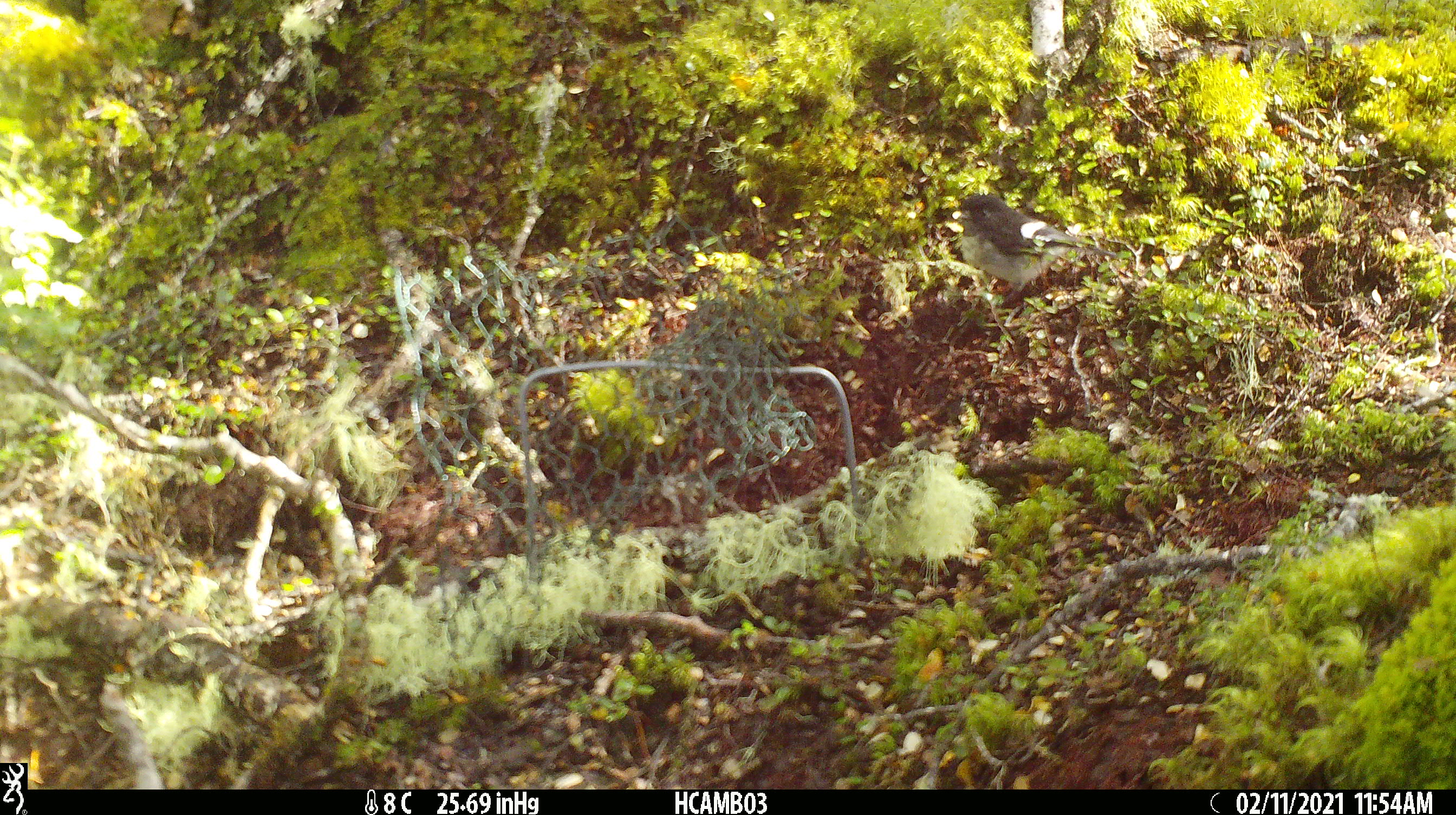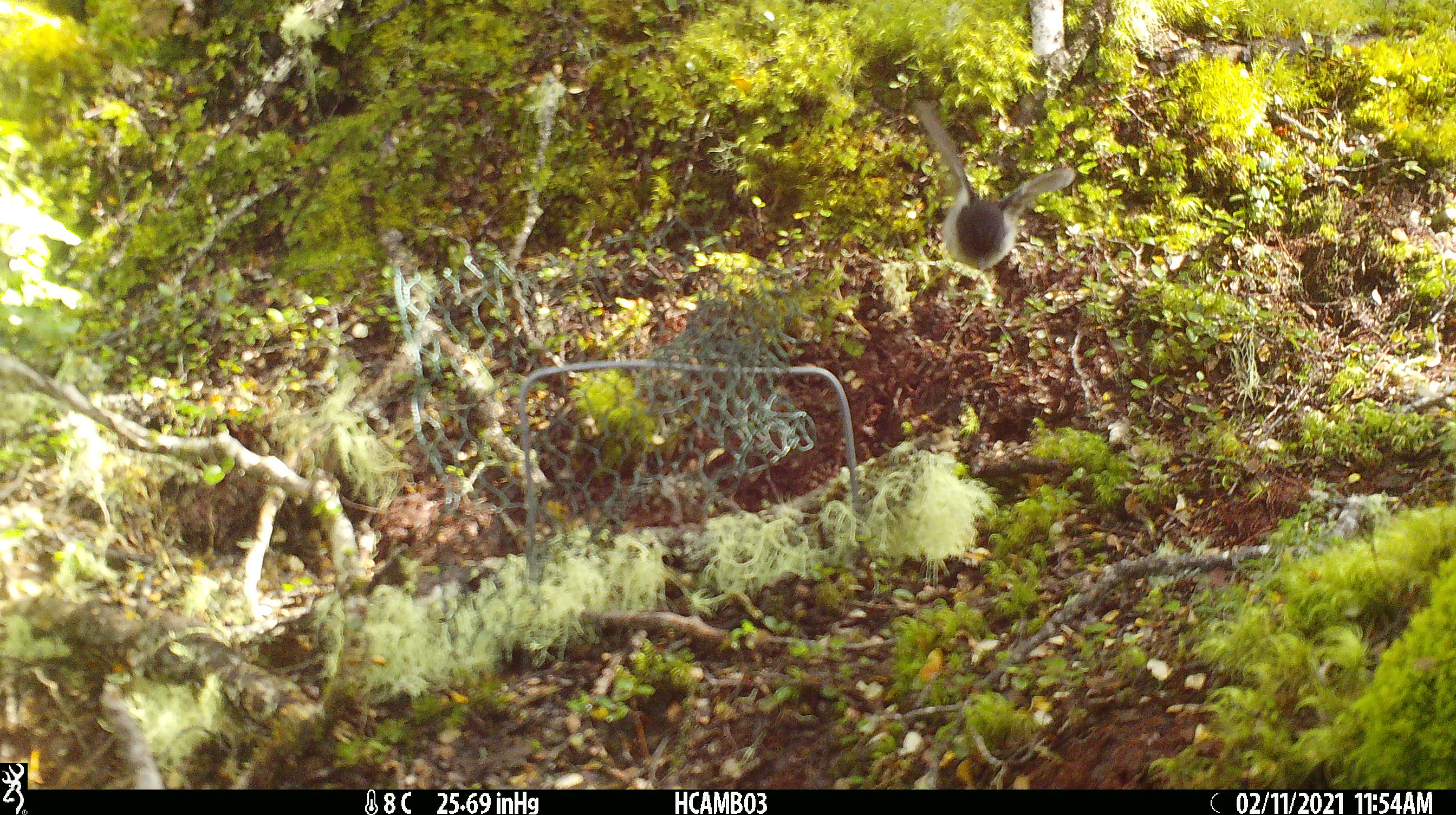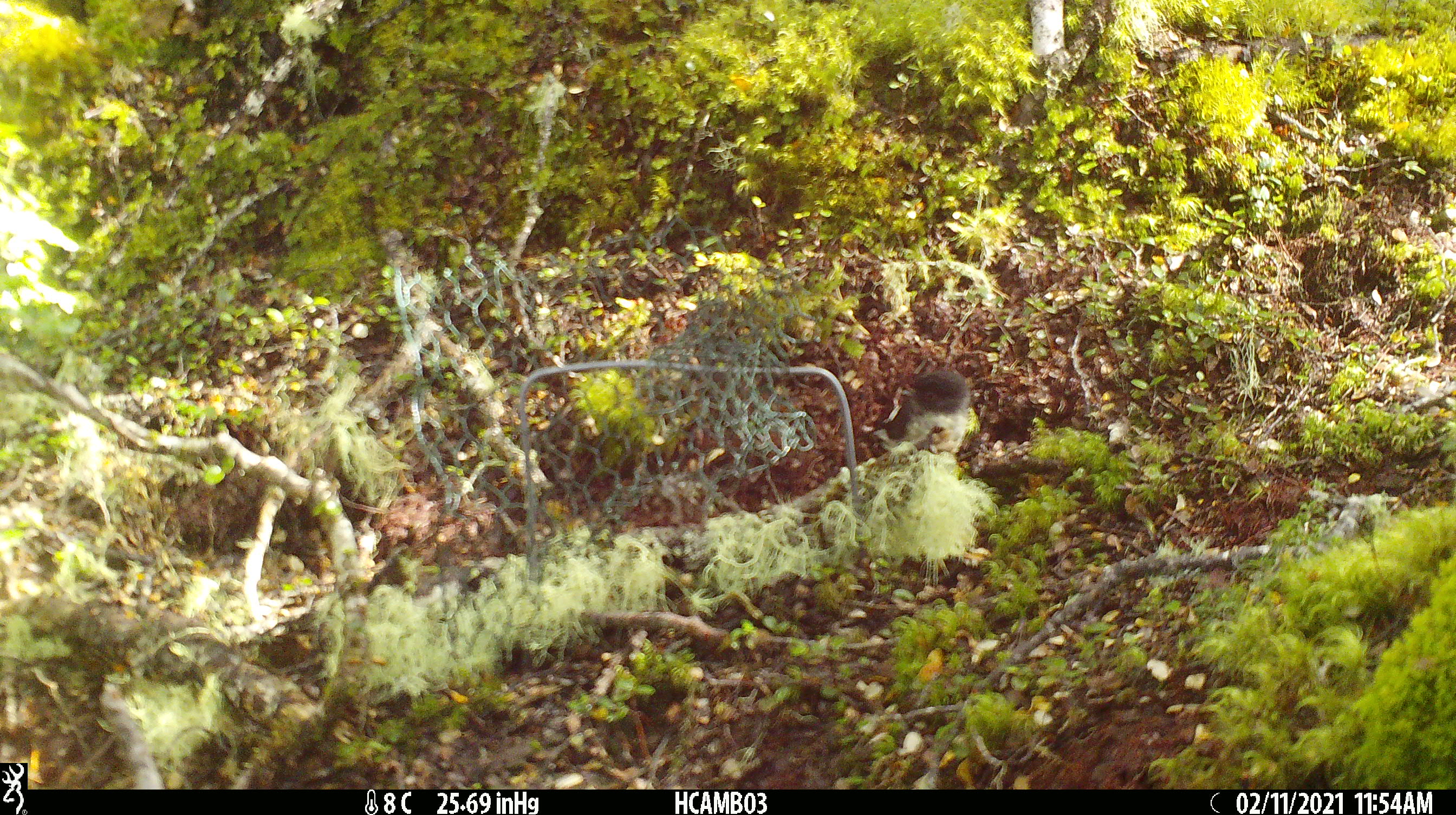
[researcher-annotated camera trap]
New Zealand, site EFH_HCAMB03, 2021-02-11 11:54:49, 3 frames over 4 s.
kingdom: Animalia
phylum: Chordata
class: Aves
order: Passeriformes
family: Petroicidae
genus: Petroica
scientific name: Petroica macrocephala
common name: tomtit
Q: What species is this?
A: Tomtit (Petroica macrocephala).